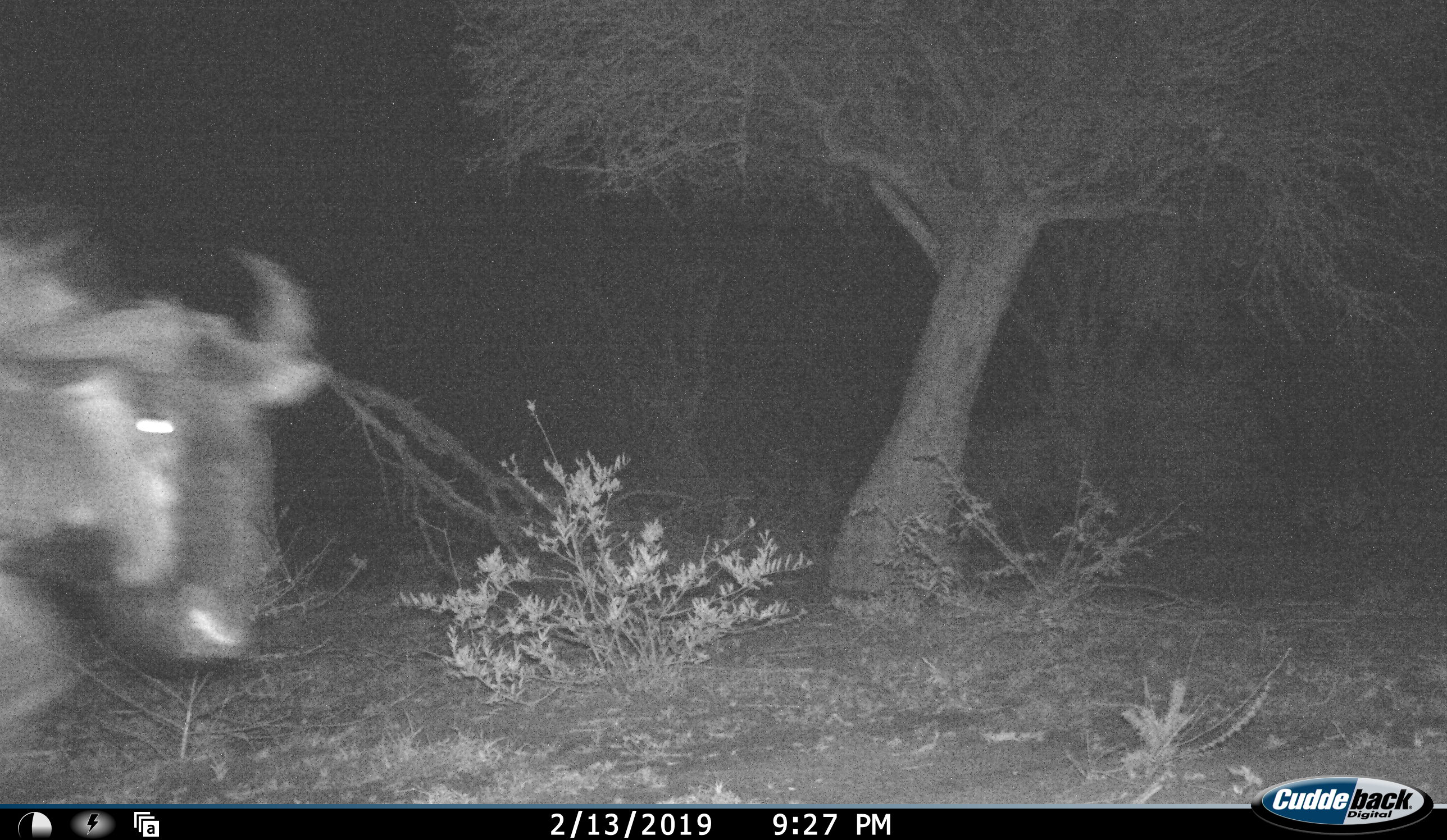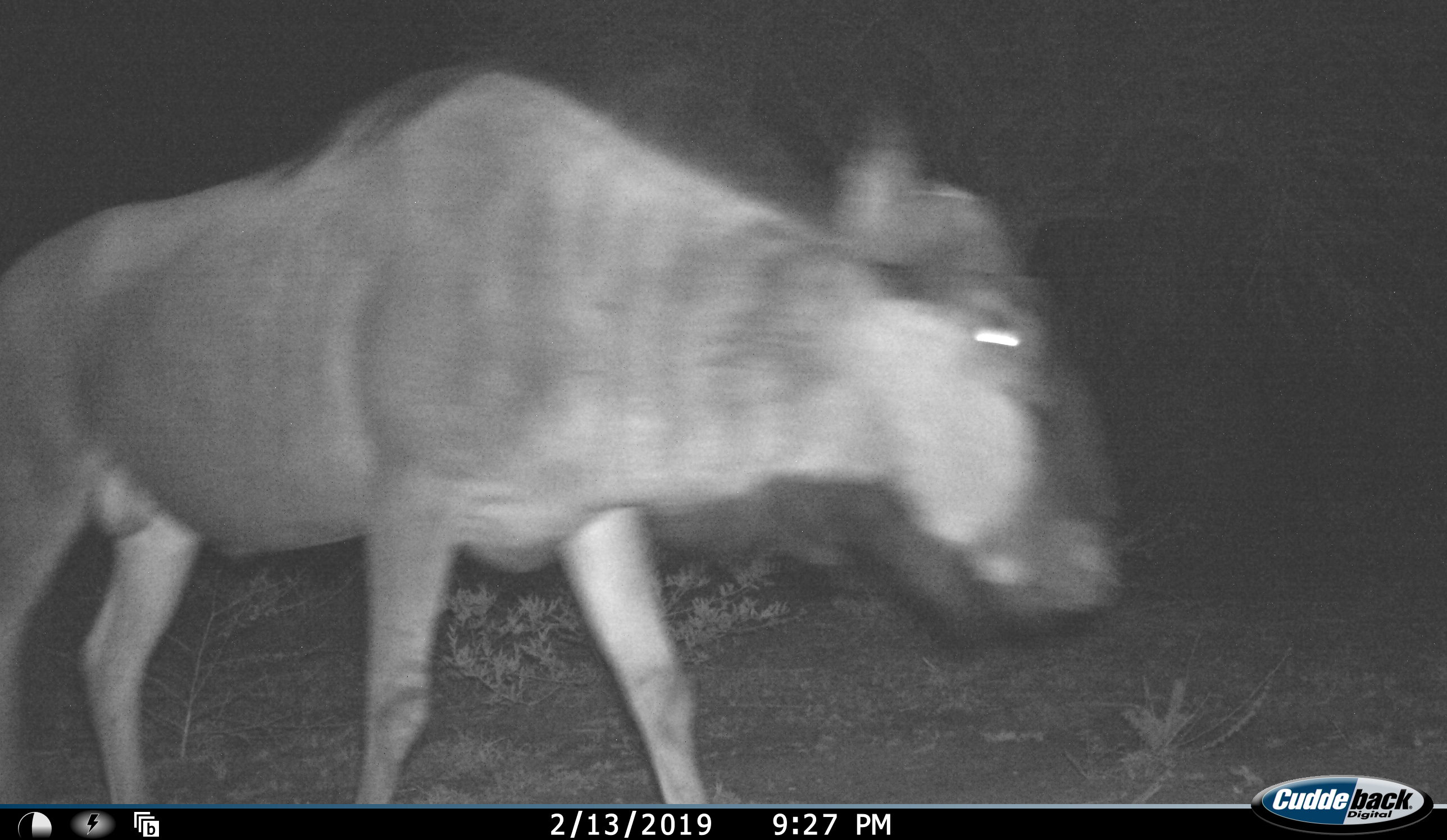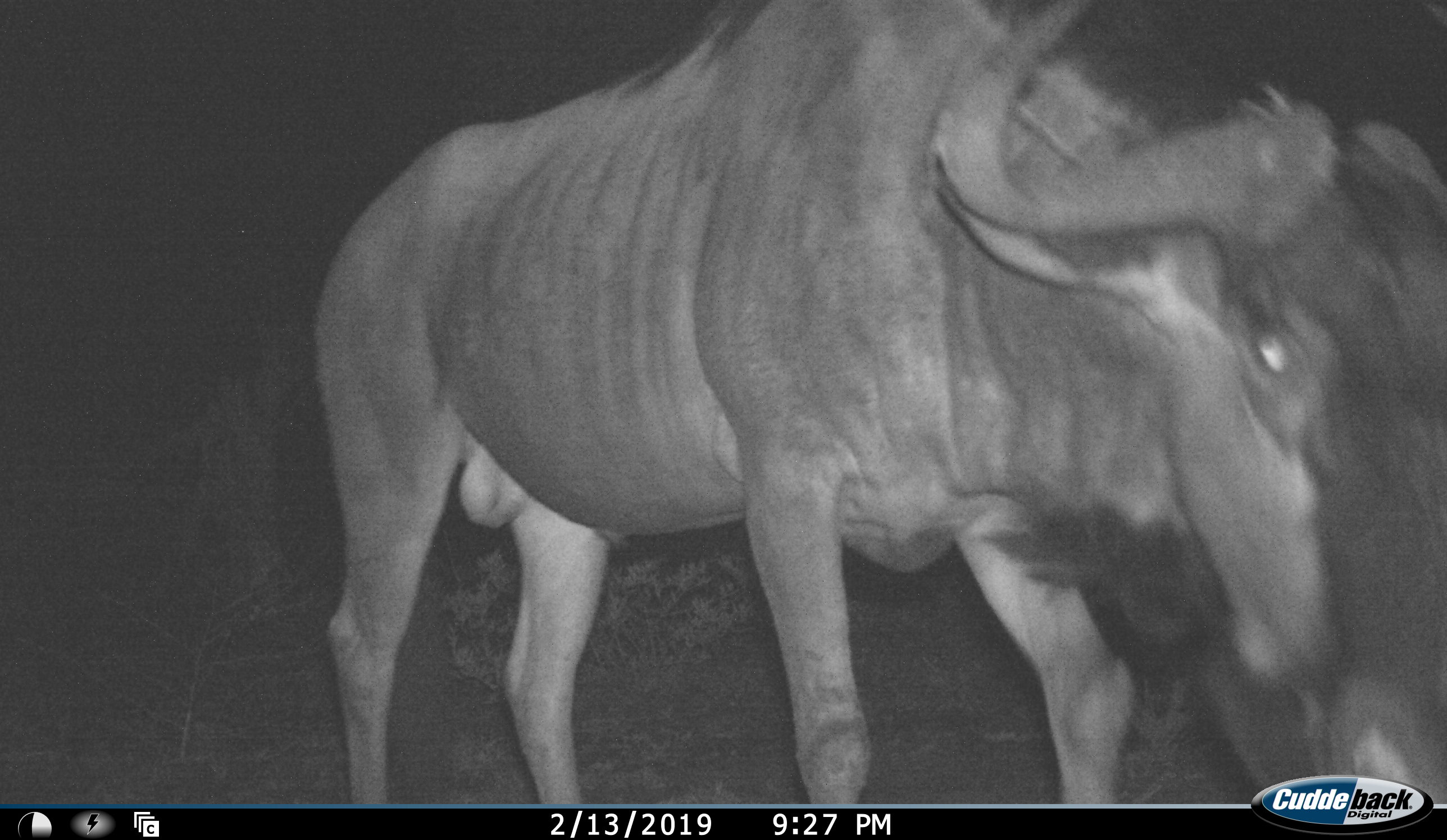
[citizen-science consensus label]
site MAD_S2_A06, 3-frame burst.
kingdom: Animalia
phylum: Chordata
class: Mammalia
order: Artiodactyla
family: Bovidae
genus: Connochaetes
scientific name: Connochaetes taurinus taurinus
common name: blue wildebeest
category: wildebeestblue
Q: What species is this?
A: Wildebeestblue (blue wildebeest) (Connochaetes taurinus taurinus).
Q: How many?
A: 1.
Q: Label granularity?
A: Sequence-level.